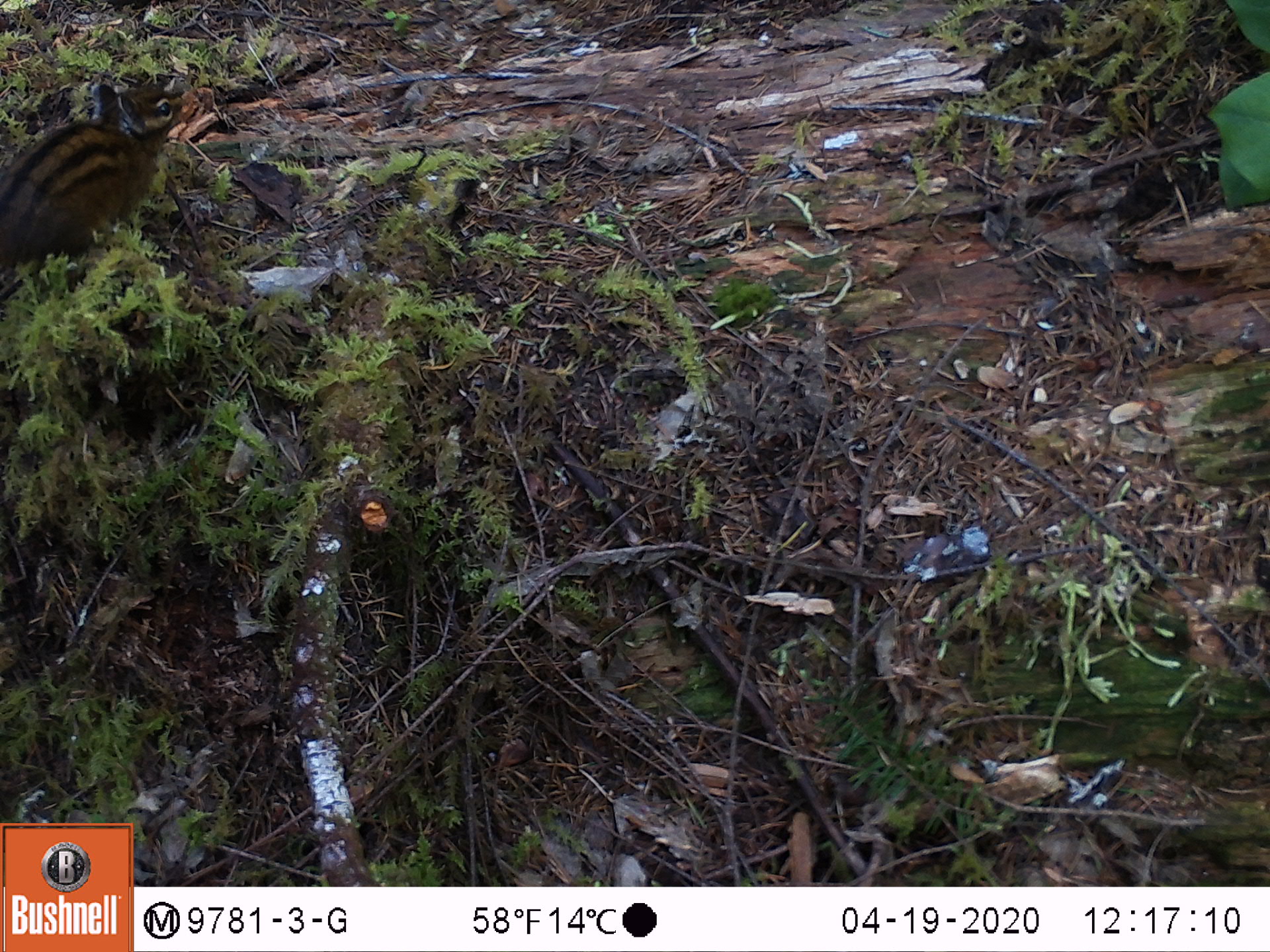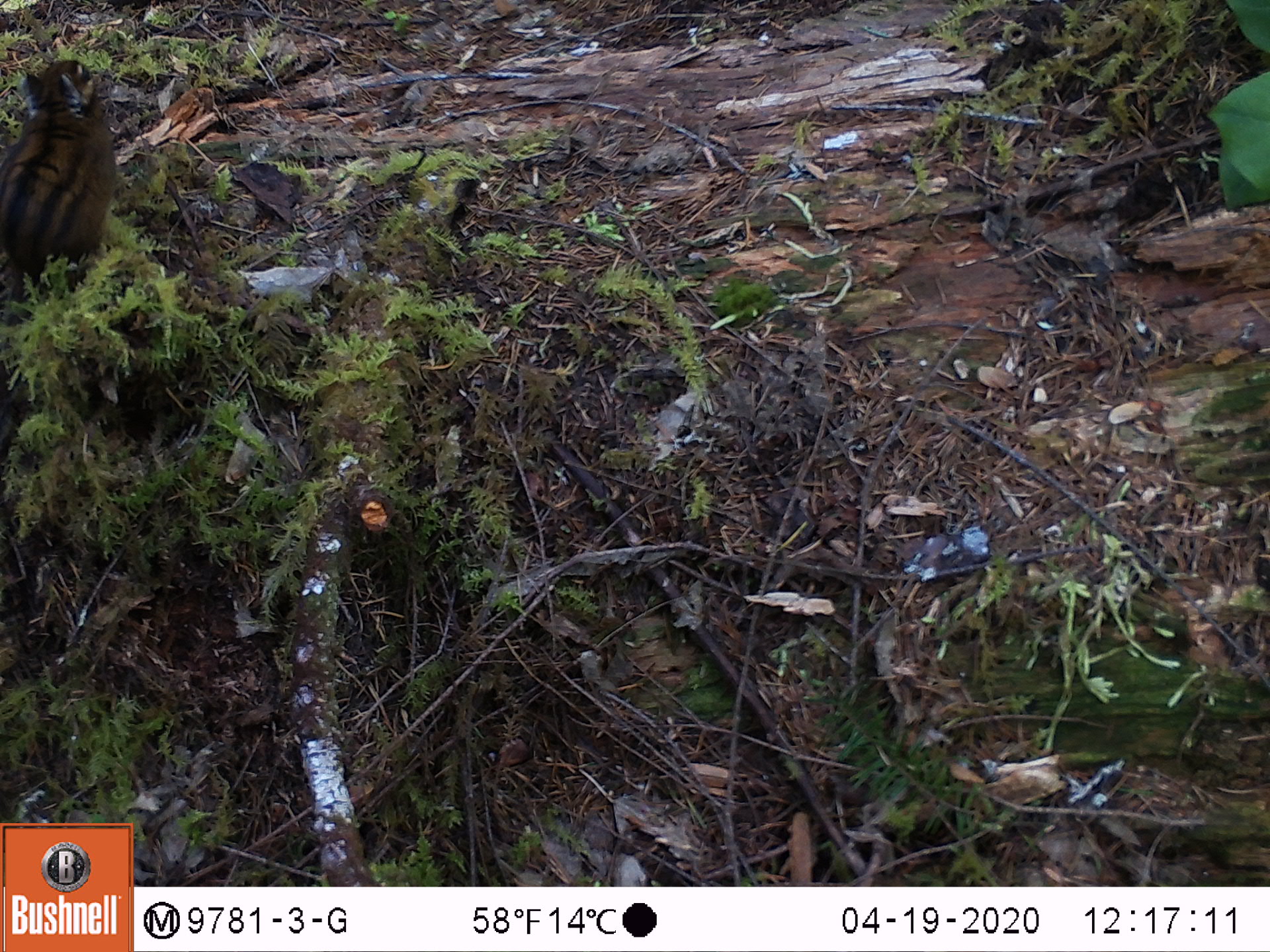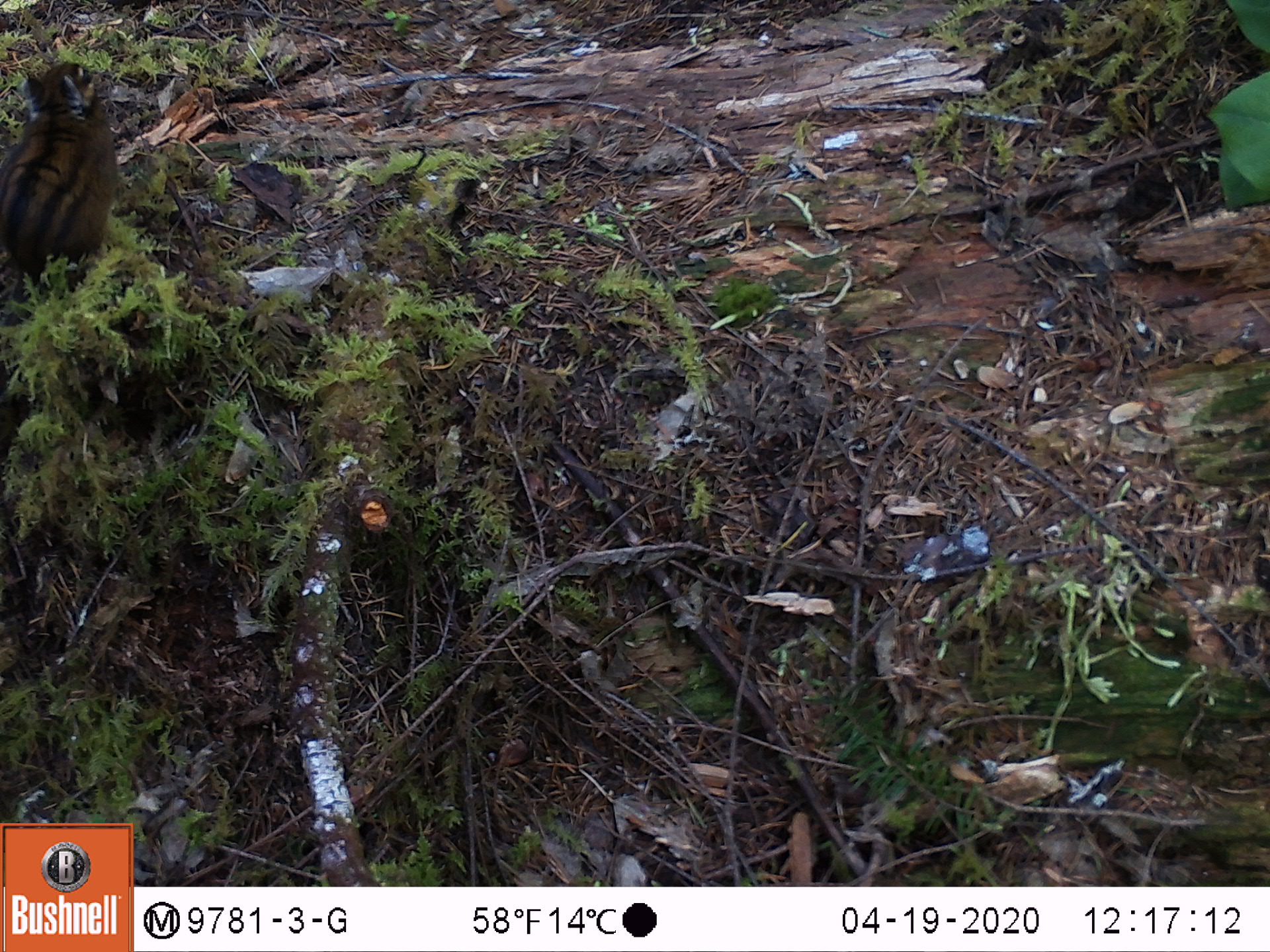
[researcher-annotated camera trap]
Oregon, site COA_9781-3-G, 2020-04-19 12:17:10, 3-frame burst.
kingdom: Animalia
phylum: Chordata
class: Mammalia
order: Rodentia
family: Sciuridae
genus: Neotamias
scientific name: Neotamias townsendii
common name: townsend's chipmunk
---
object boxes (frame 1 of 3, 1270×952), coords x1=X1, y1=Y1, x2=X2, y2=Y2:
townsend's chipmunk: x1=0, y1=66, x2=197, y2=273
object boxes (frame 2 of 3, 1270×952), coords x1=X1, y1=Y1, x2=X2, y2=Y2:
townsend's chipmunk: x1=0, y1=40, x2=128, y2=296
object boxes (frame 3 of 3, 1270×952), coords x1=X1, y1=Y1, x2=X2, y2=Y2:
townsend's chipmunk: x1=0, y1=49, x2=115, y2=300